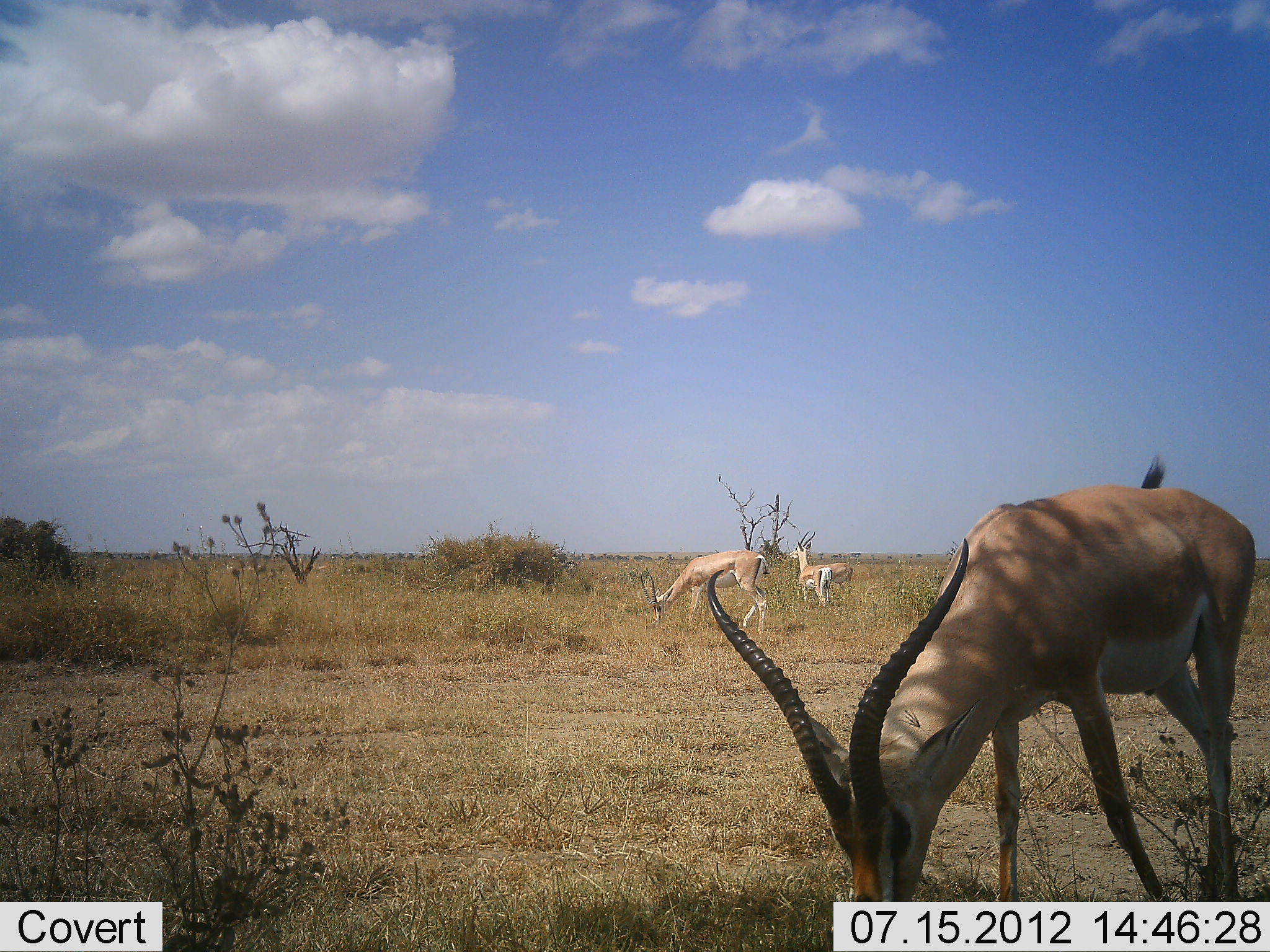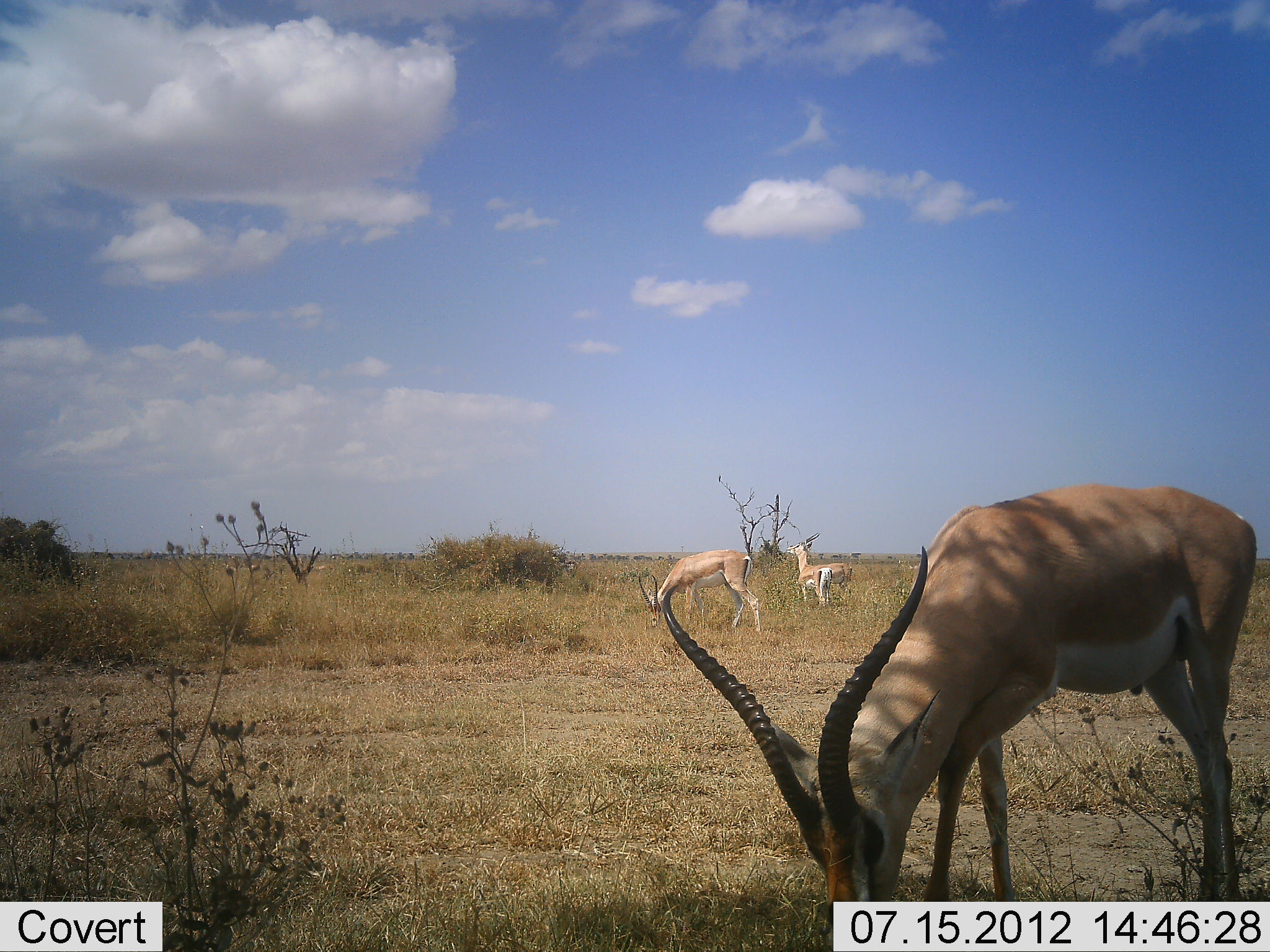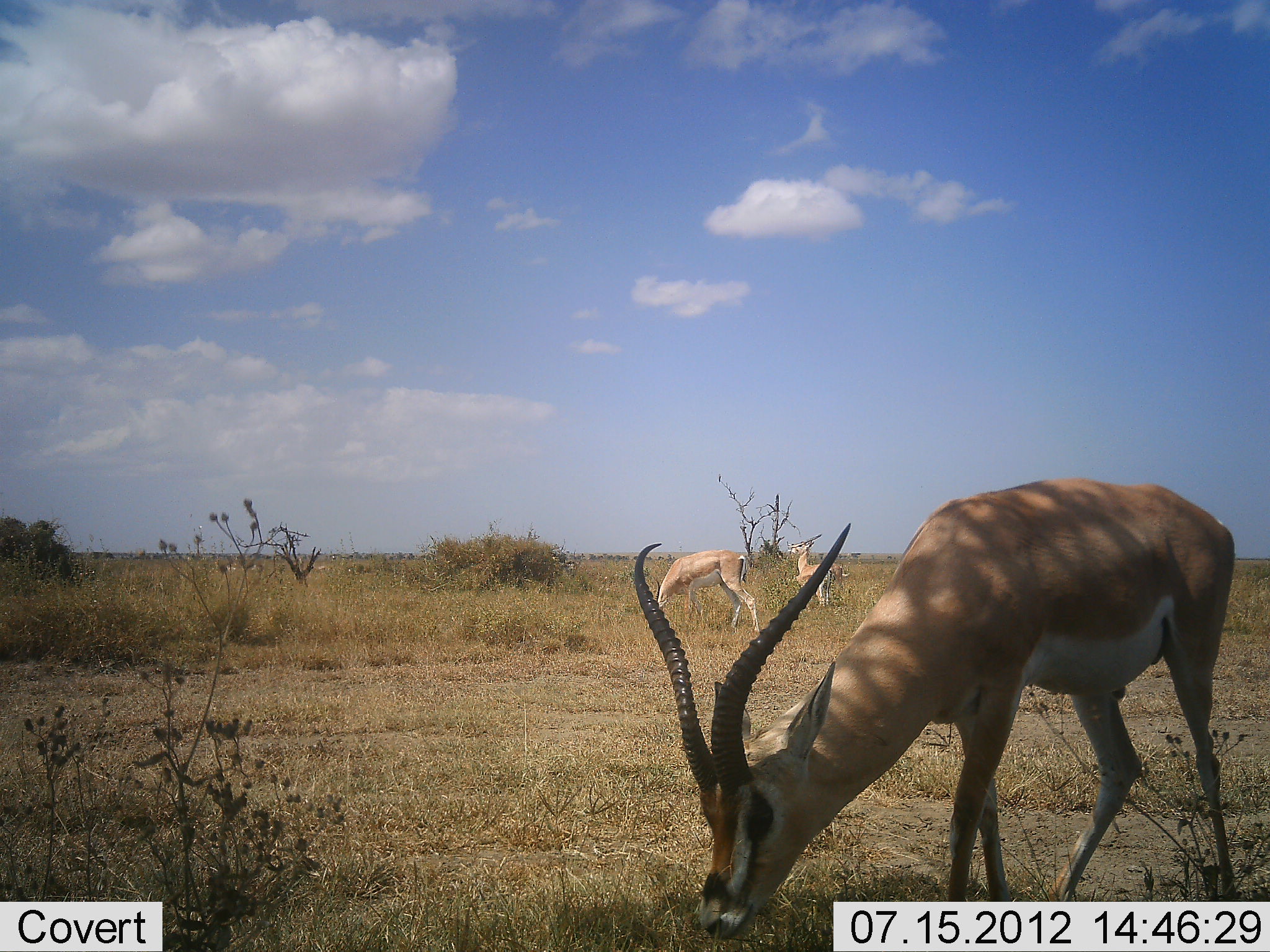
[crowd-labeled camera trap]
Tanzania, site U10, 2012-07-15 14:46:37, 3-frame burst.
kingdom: Animalia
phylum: Chordata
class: Mammalia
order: Artiodactyla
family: Bovidae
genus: Nanger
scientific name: Nanger granti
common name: grant's gazelle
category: gazellegrants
Gazellegrants (grant's gazelle) (Nanger granti), count 3. Behavior (volunteer vote fractions): standing 70%, resting 0%, moving 0%, interacting 0%. Young present (vote fraction): 0%. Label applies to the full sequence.